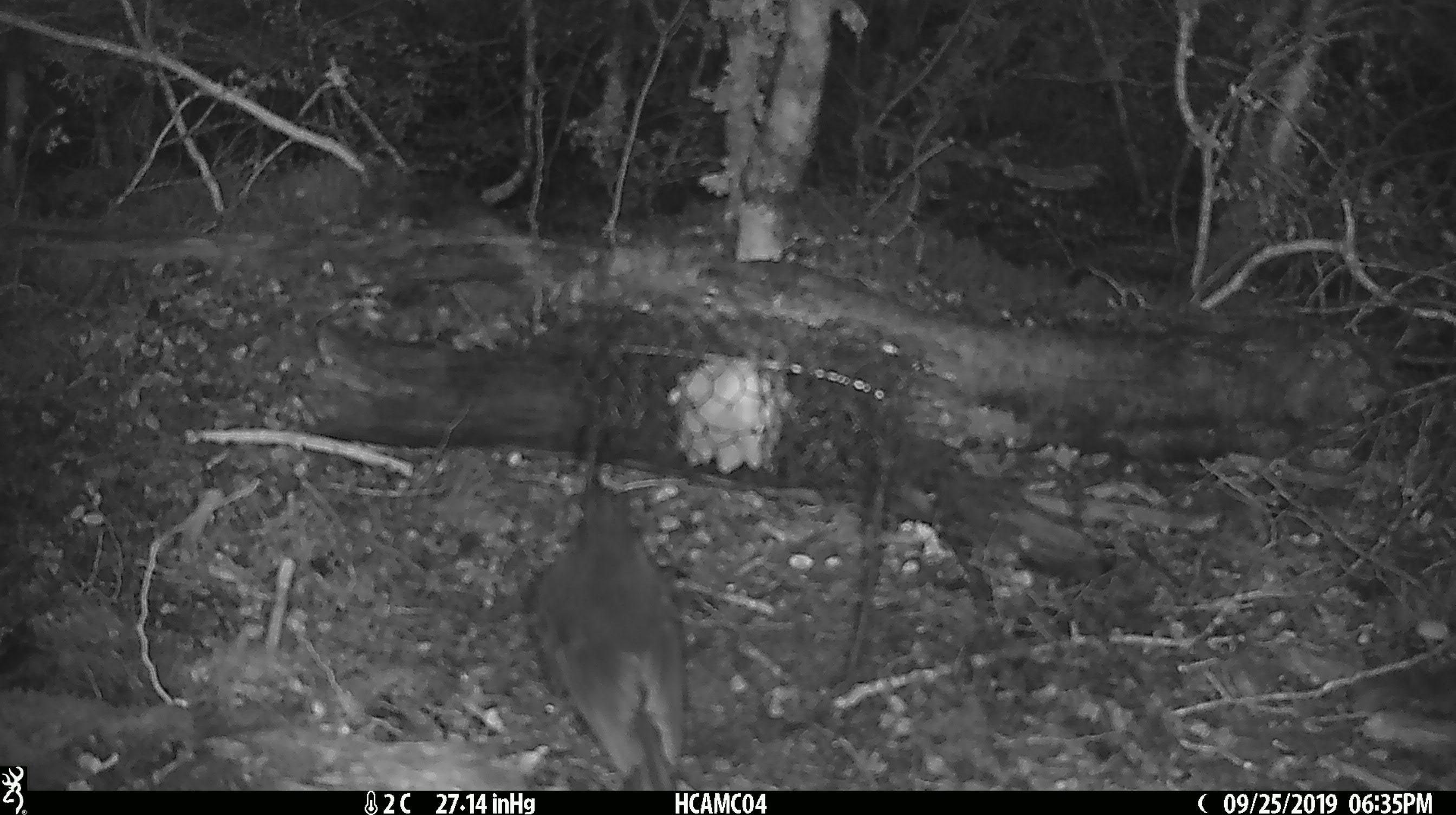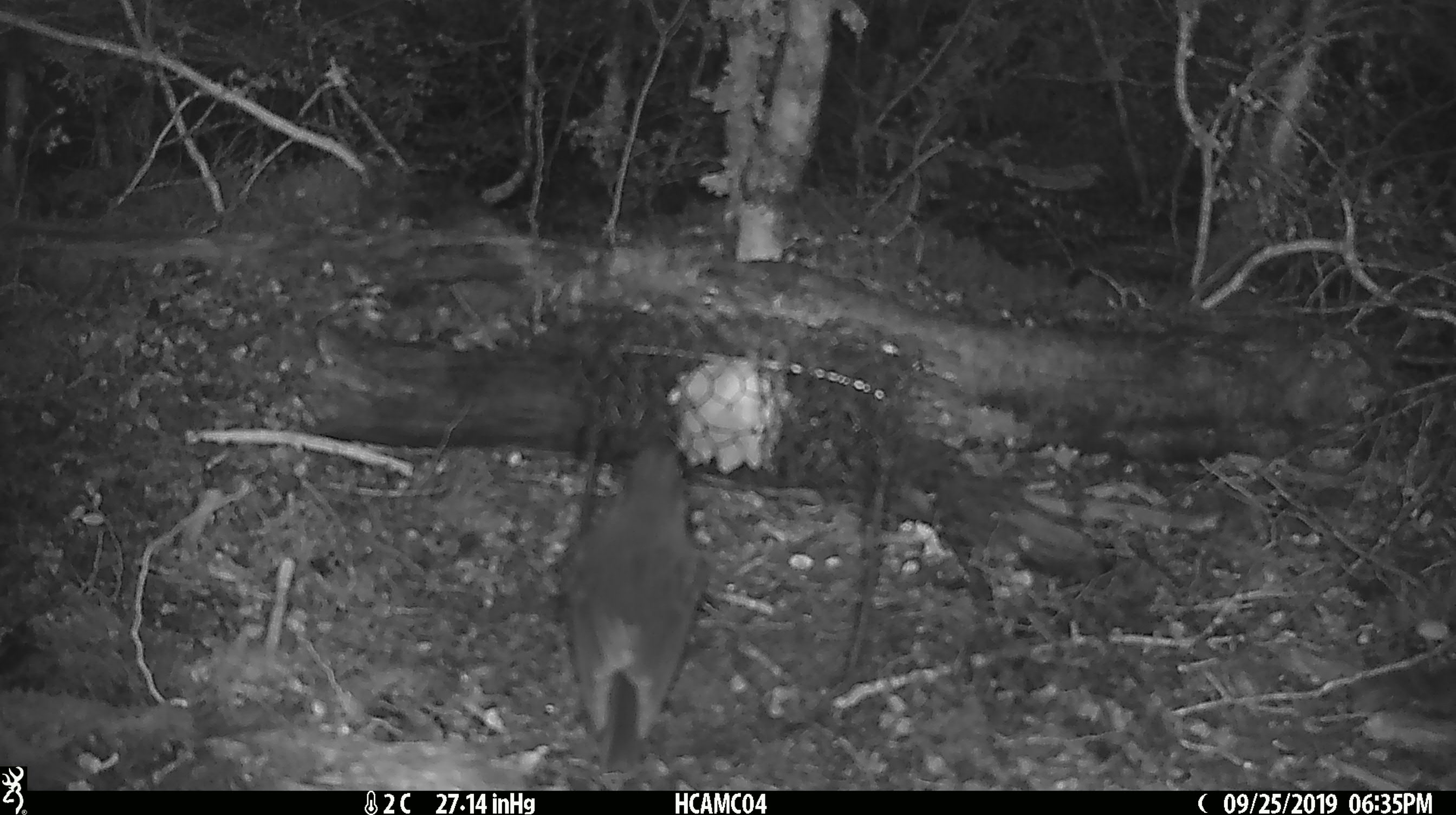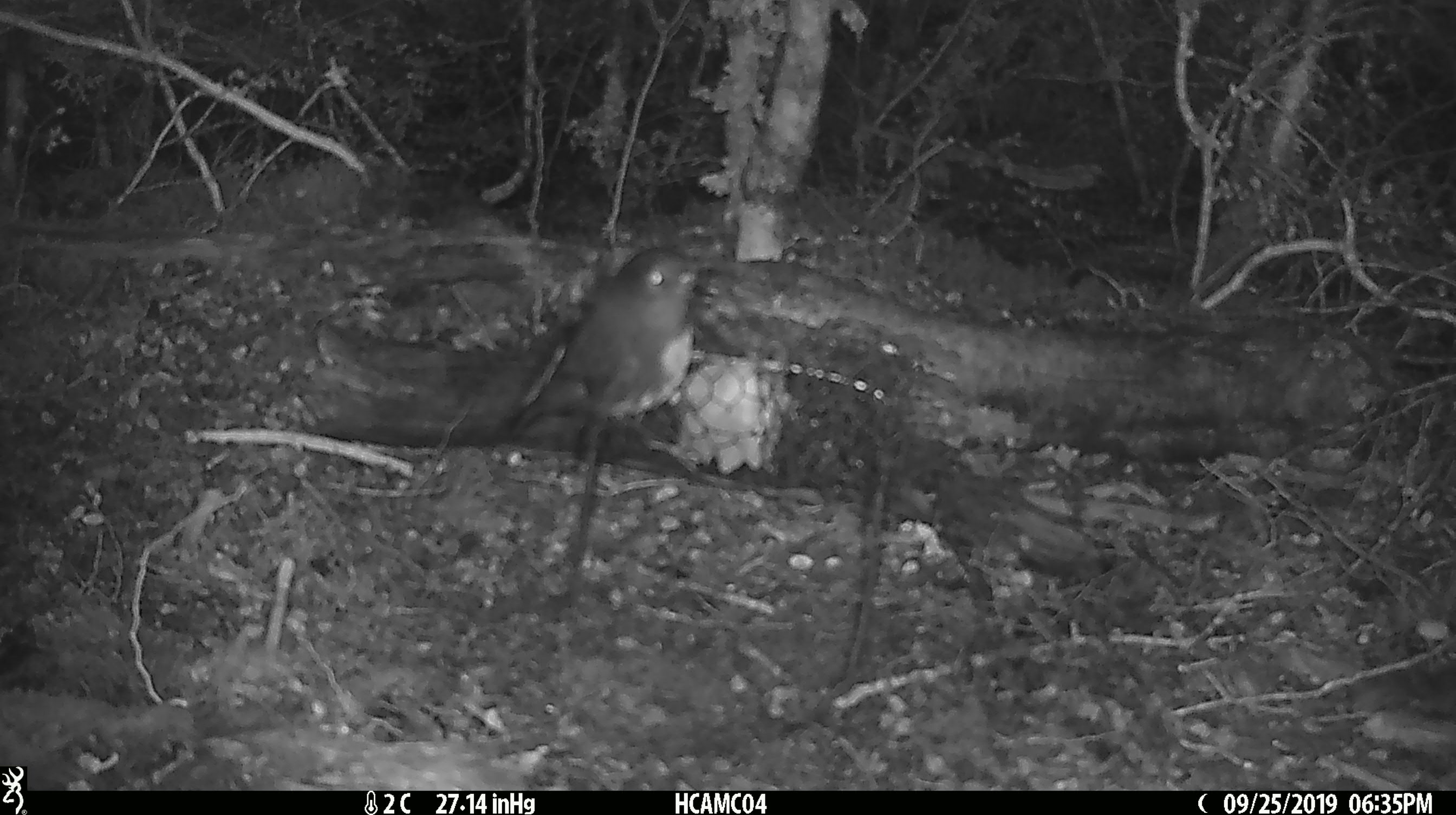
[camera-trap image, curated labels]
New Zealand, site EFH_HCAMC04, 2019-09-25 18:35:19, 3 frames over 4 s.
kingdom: Animalia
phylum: Chordata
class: Aves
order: Passeriformes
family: Petroicidae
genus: Petroica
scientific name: Petroica australis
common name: new zealand robin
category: robin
Robin (new zealand robin) (Petroica australis).